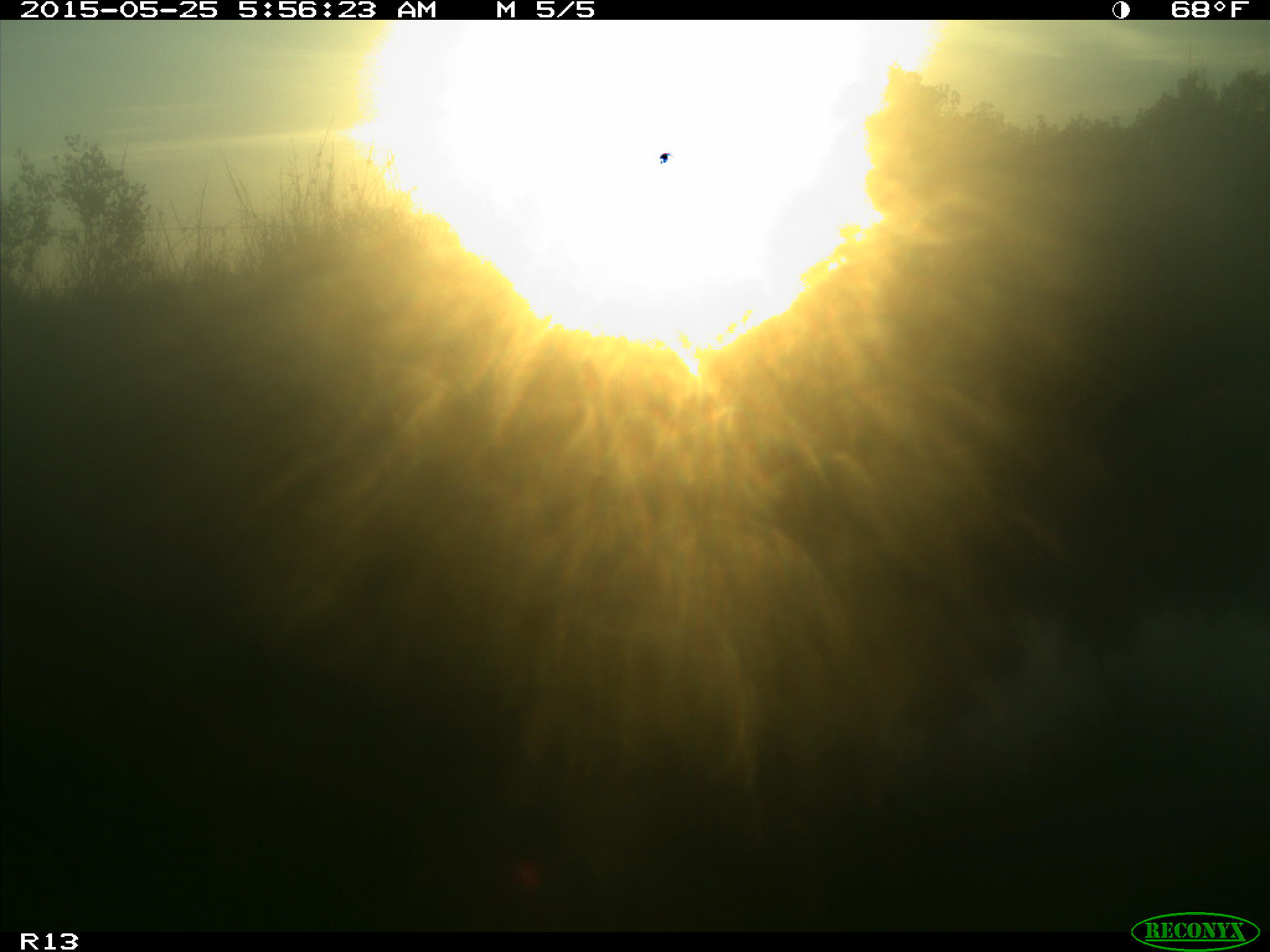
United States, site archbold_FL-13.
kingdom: Animalia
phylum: Chordata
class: Mammalia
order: Artiodactyla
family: Bovidae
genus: Bos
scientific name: Bos taurus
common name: domestic cow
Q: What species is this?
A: Bos taurus (domestic cow).